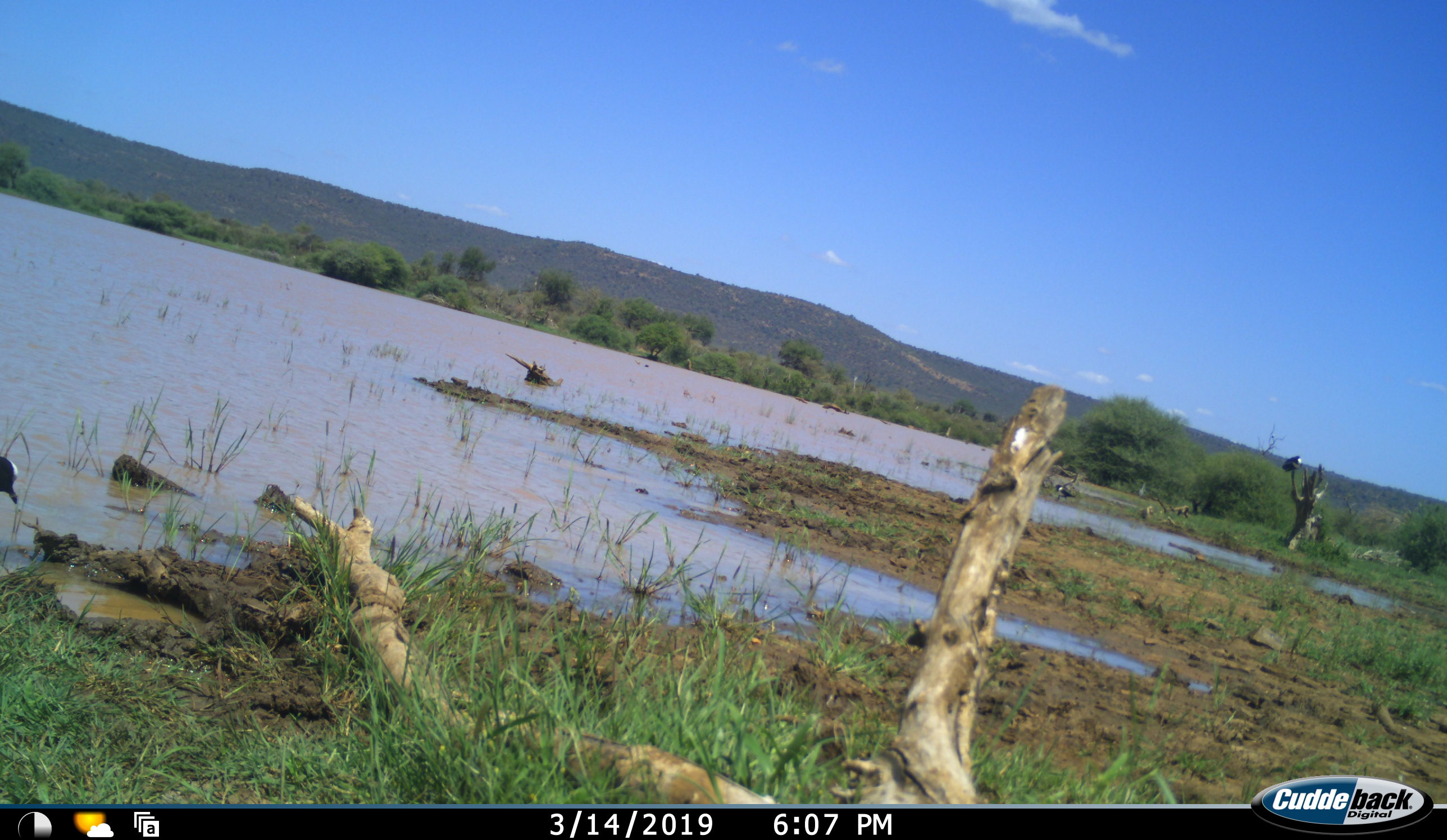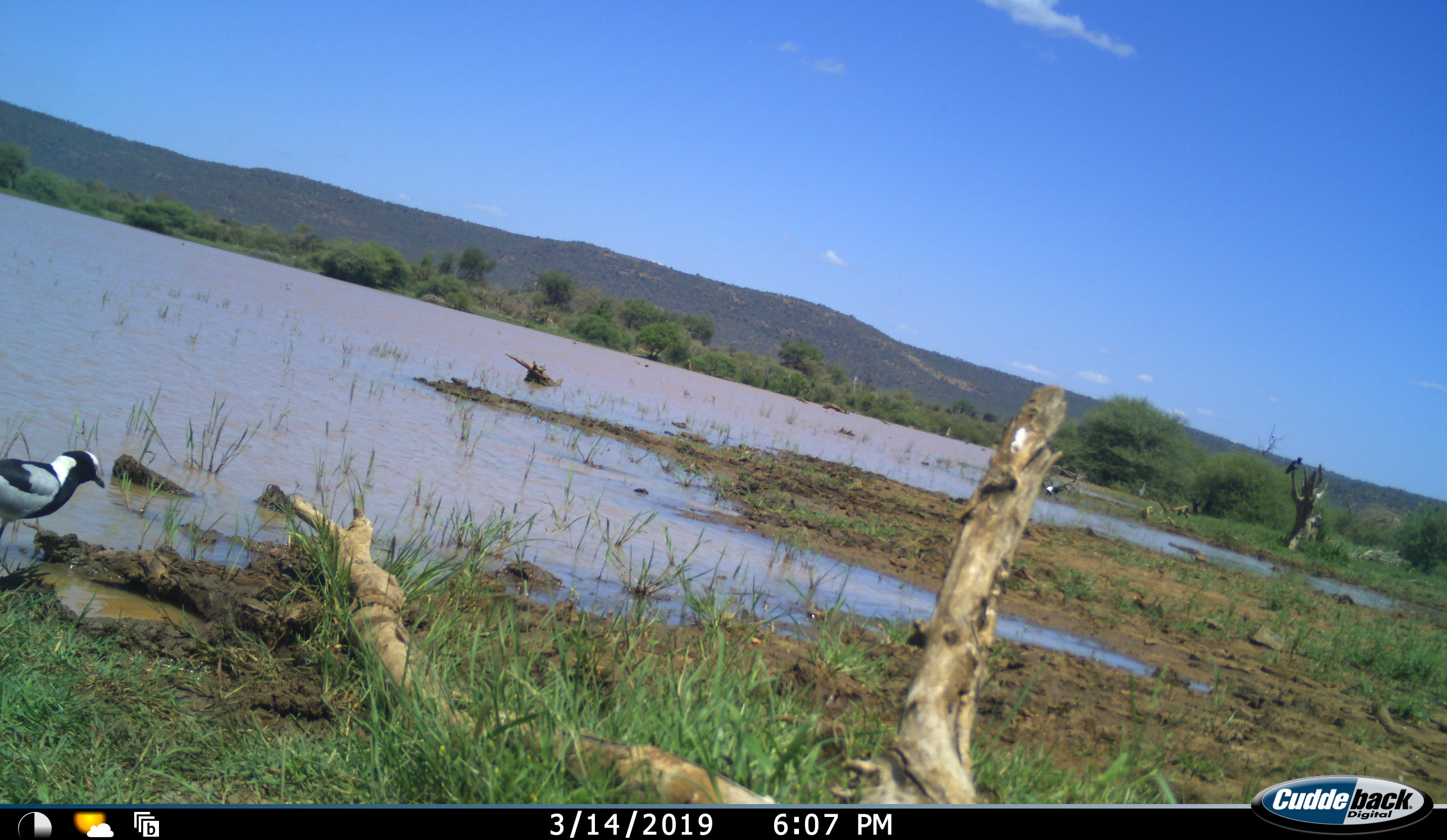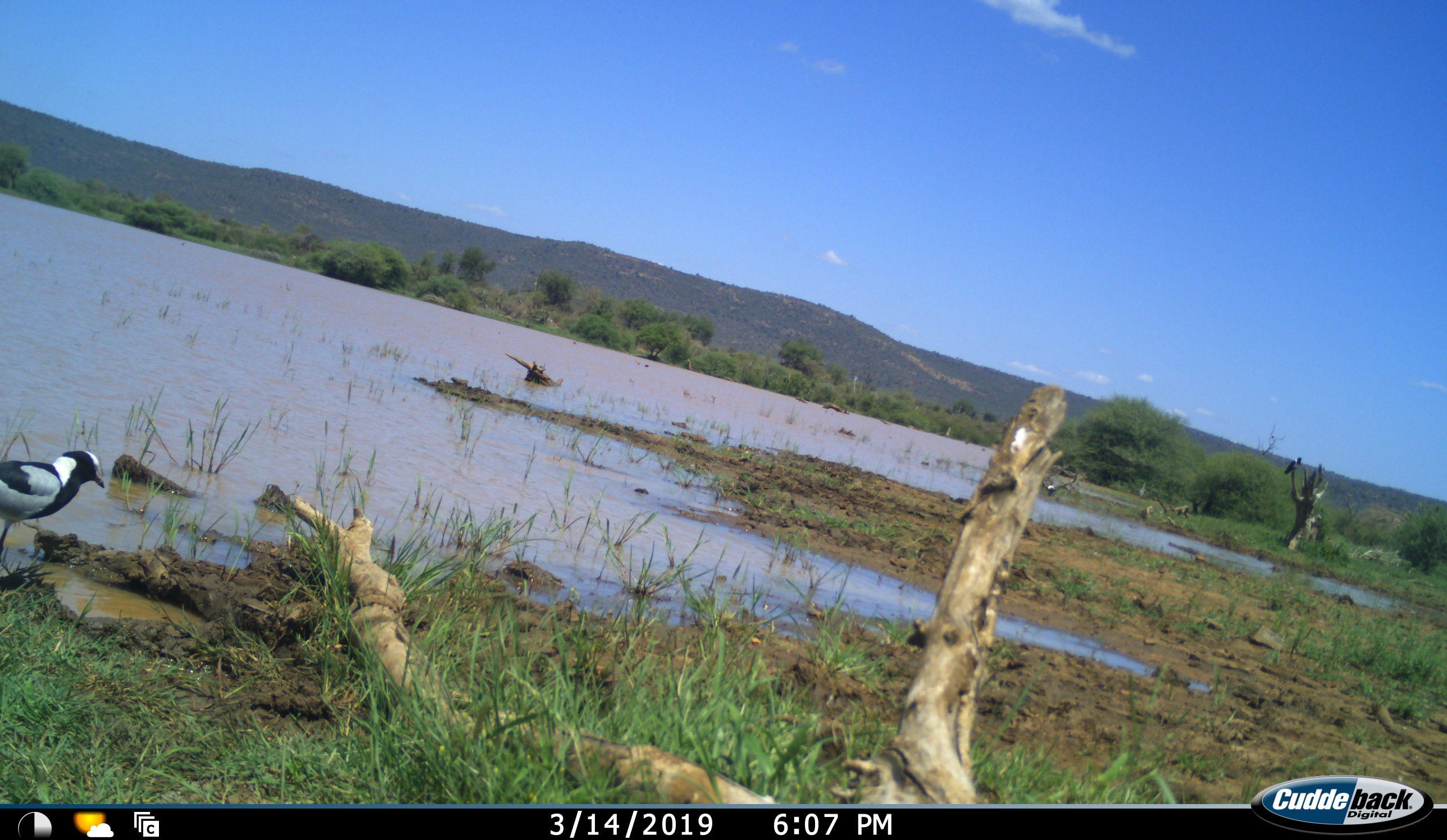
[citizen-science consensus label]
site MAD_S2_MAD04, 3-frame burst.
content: unidentified animal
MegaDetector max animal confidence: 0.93